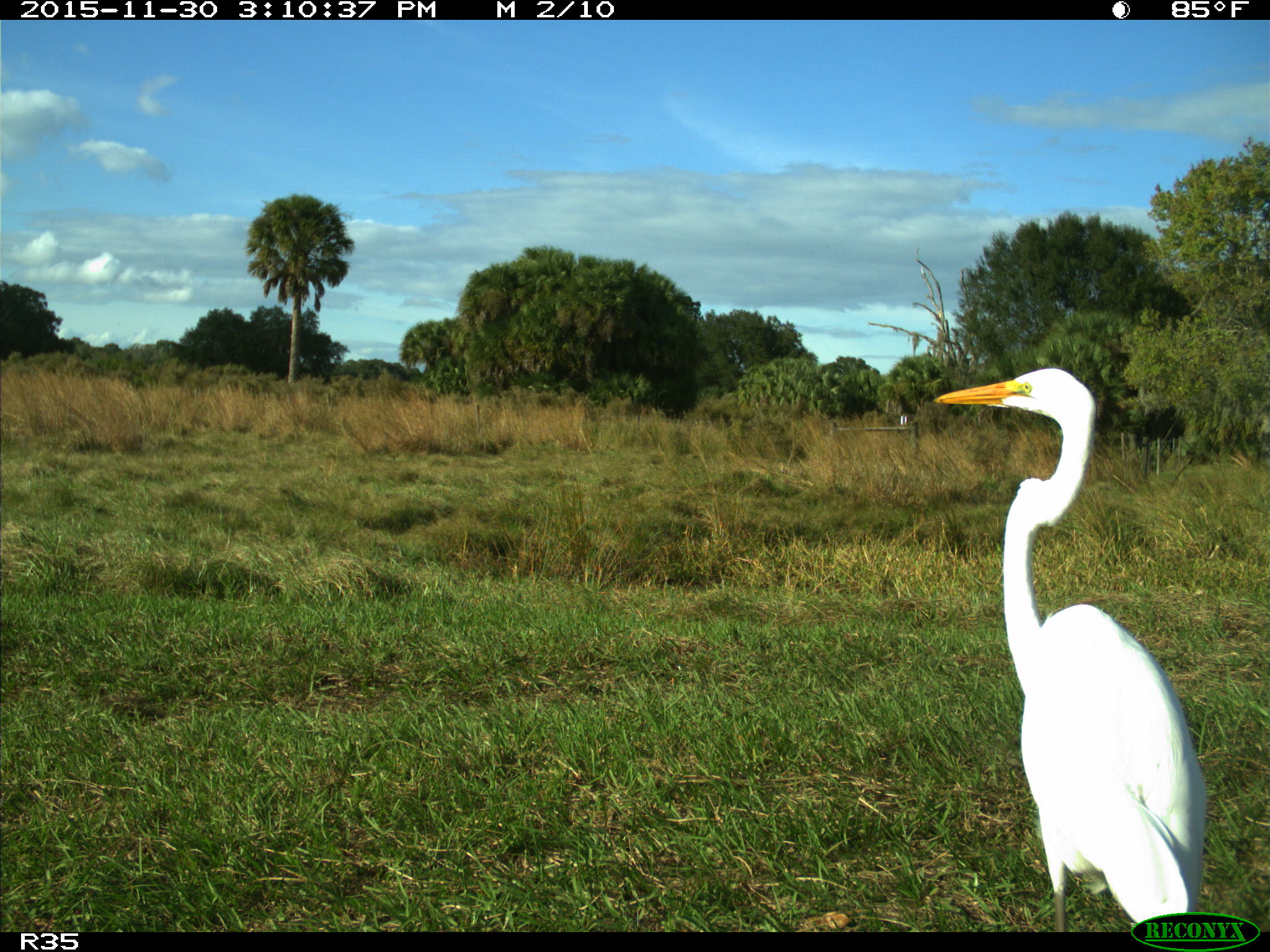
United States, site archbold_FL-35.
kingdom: Animalia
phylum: Chordata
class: Aves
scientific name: Aves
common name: birds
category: unidentified bird